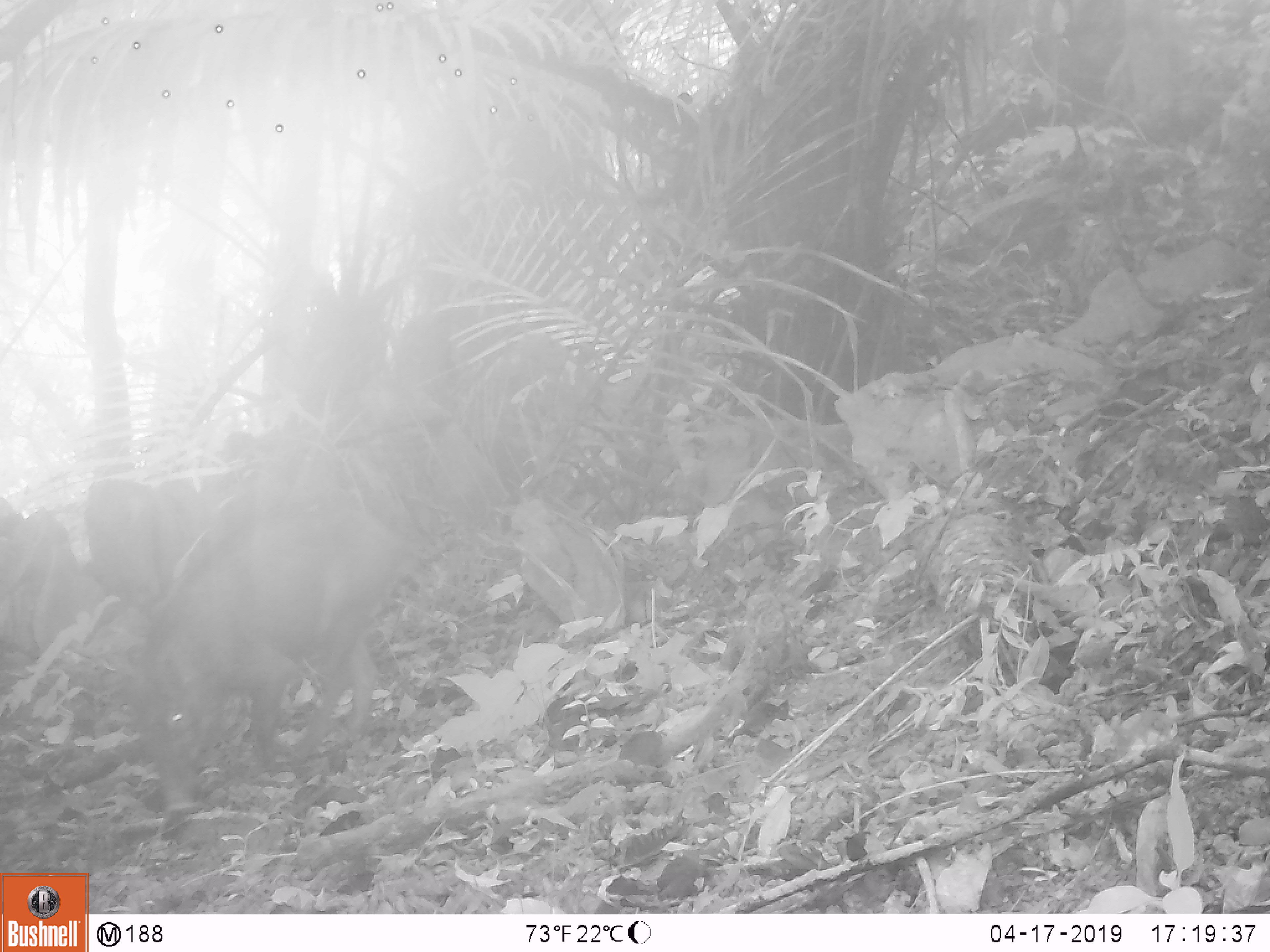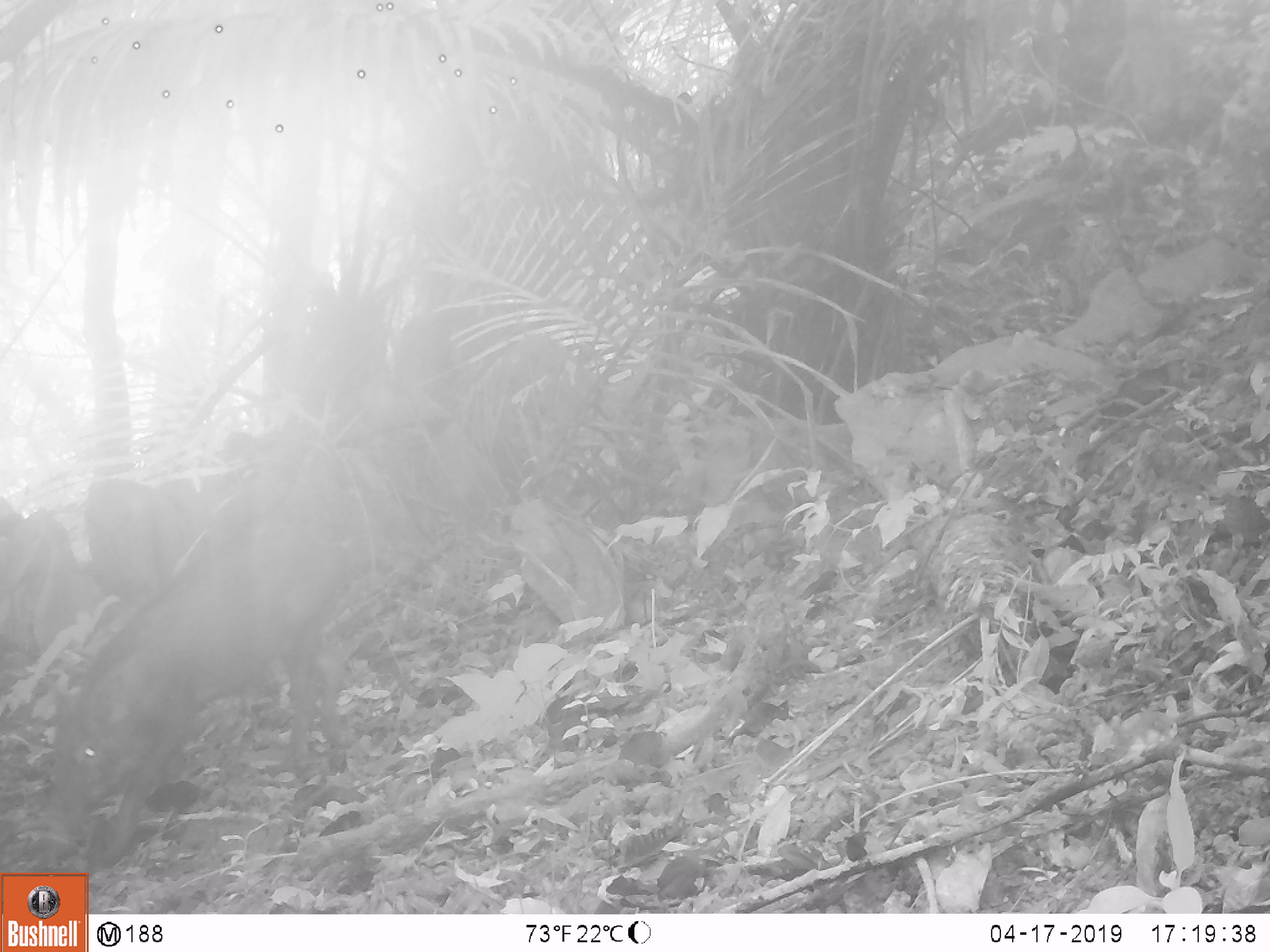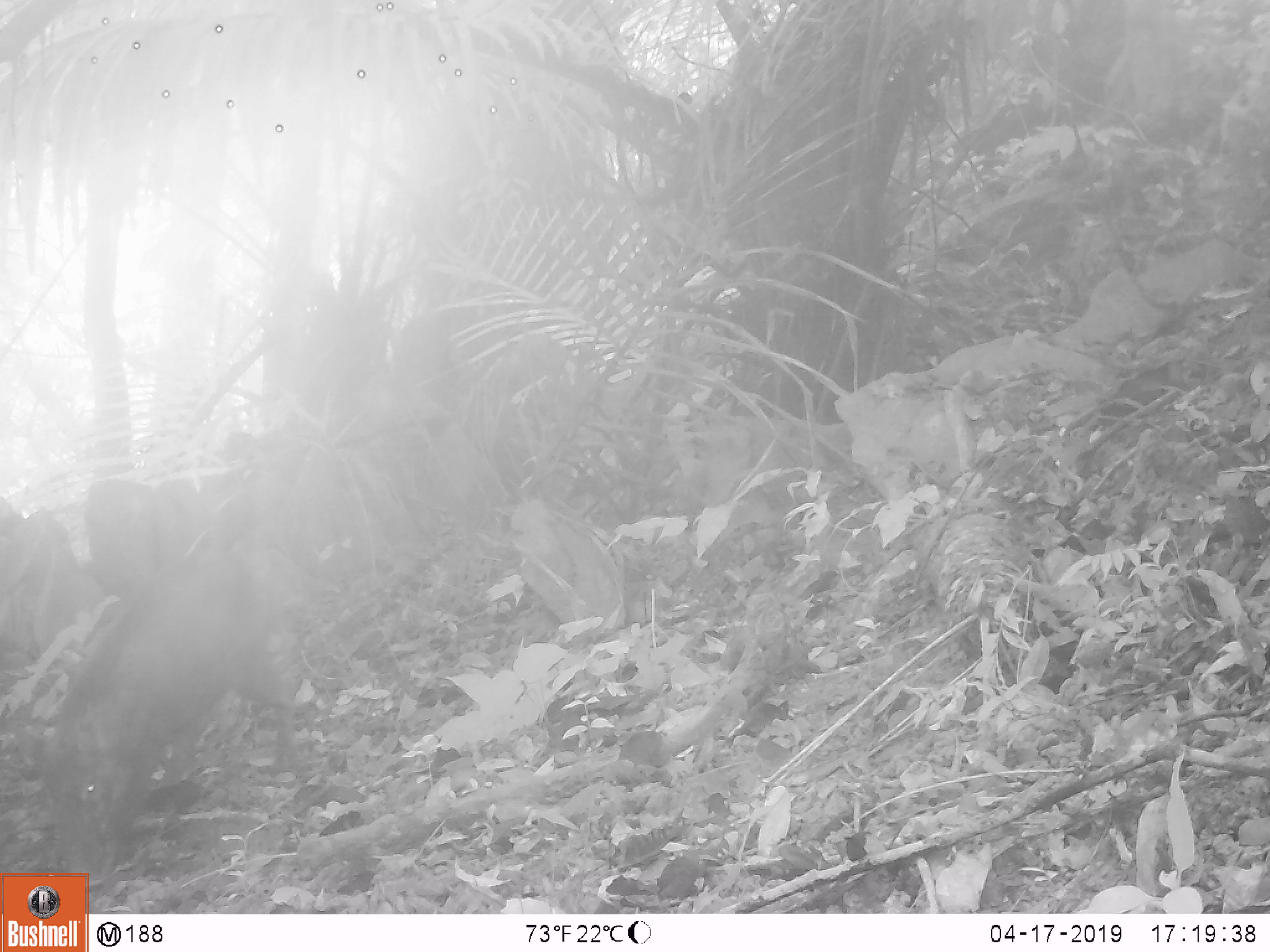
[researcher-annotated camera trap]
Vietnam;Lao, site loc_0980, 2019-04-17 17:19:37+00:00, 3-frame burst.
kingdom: Animalia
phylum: Chordata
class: Mammalia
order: Artiodactyla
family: Suidae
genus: Sus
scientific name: Sus scrofa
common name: eurasian wild pig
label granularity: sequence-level